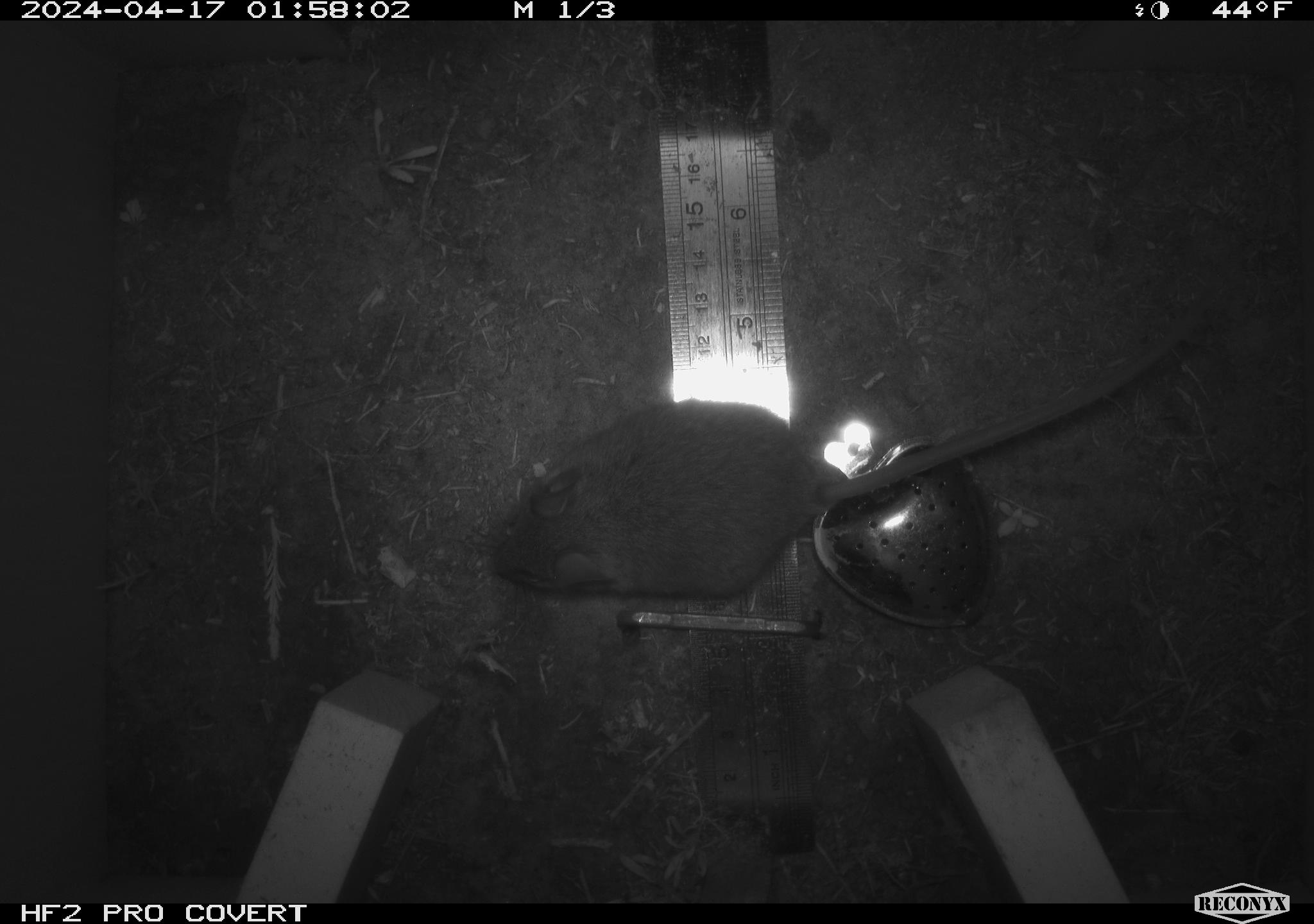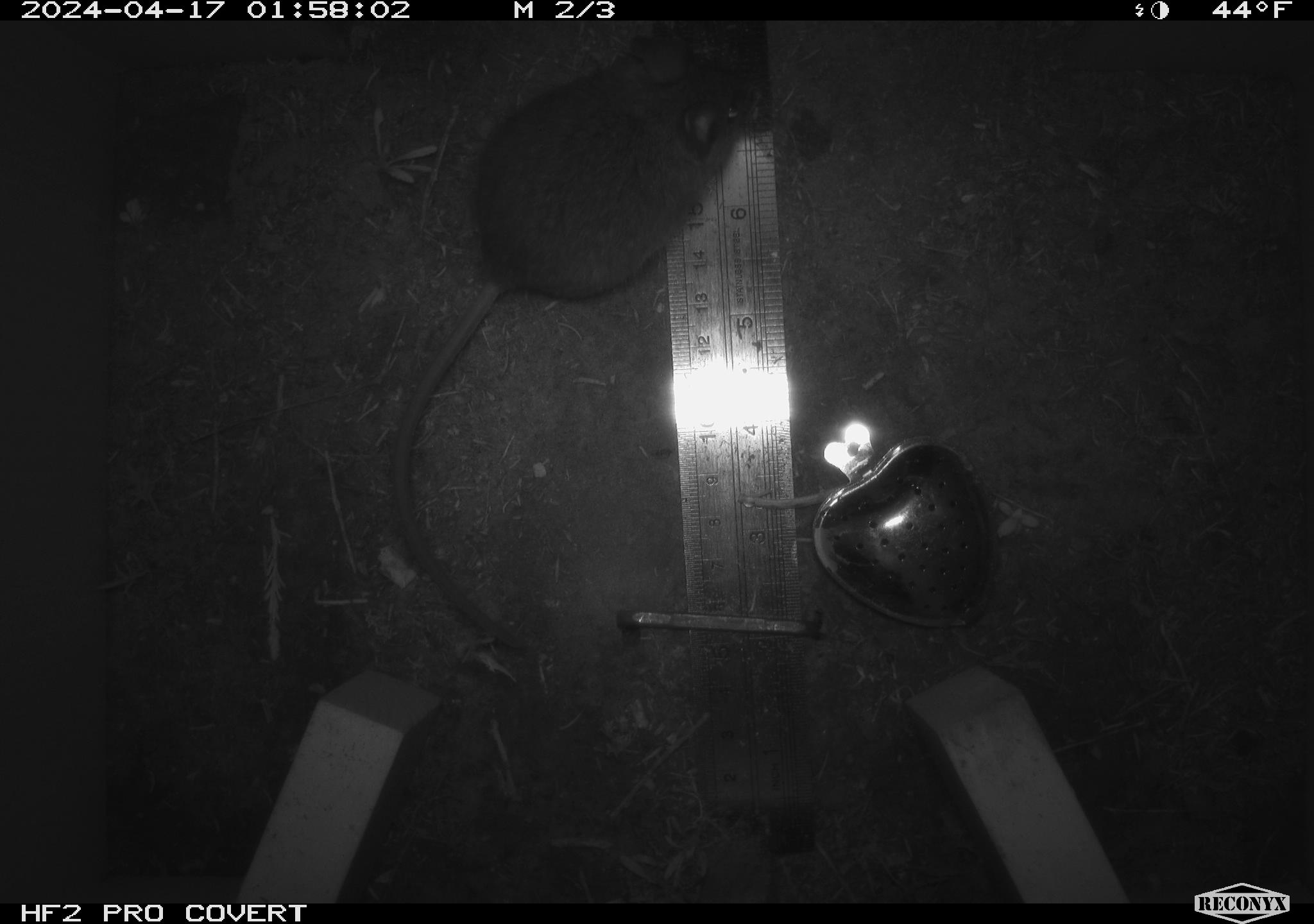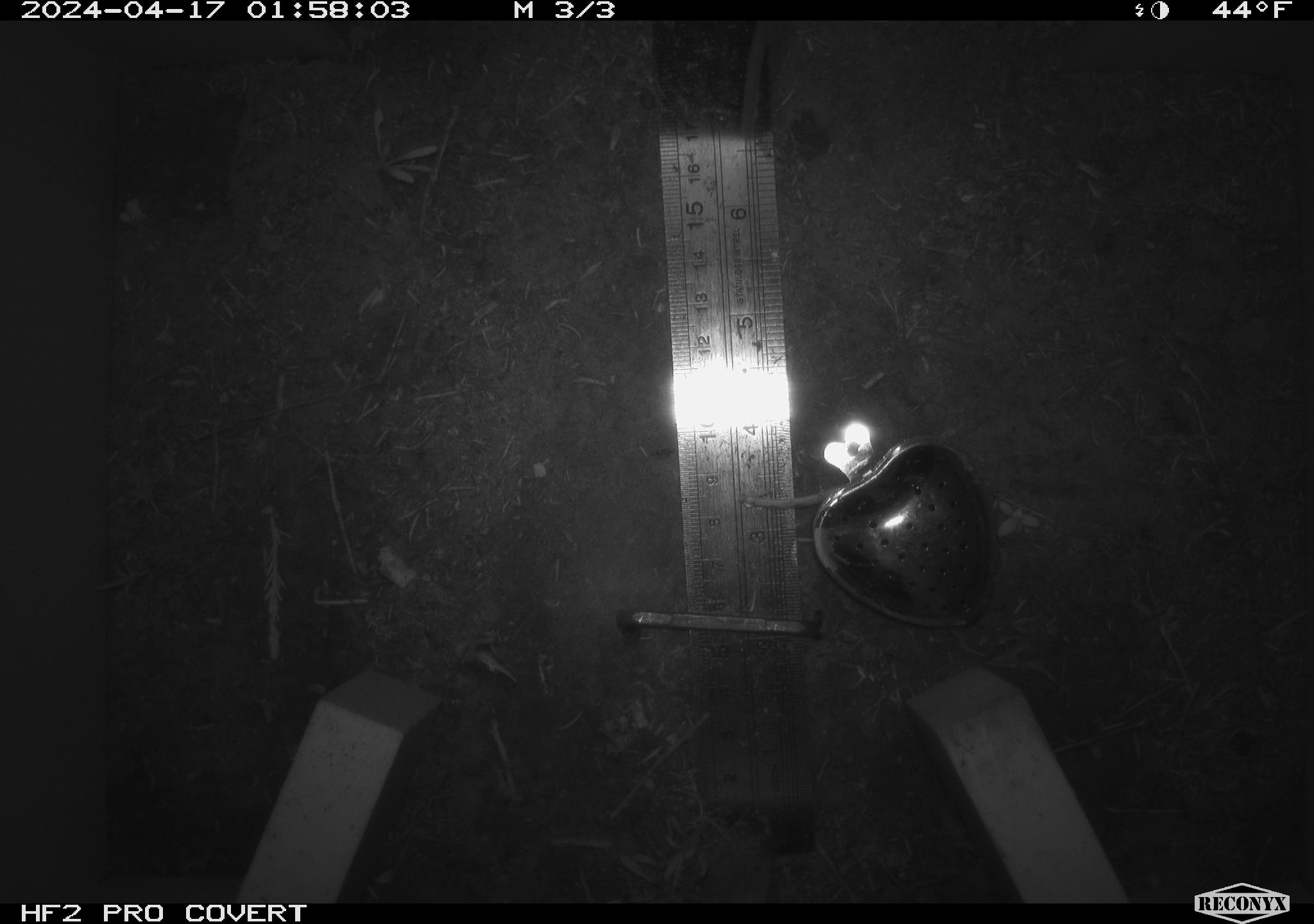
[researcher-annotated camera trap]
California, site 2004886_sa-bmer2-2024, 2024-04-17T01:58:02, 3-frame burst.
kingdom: Animalia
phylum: Chordata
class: Mammalia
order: Rodentia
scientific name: Rodentia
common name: mouse species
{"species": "mouse species (Rodentia)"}